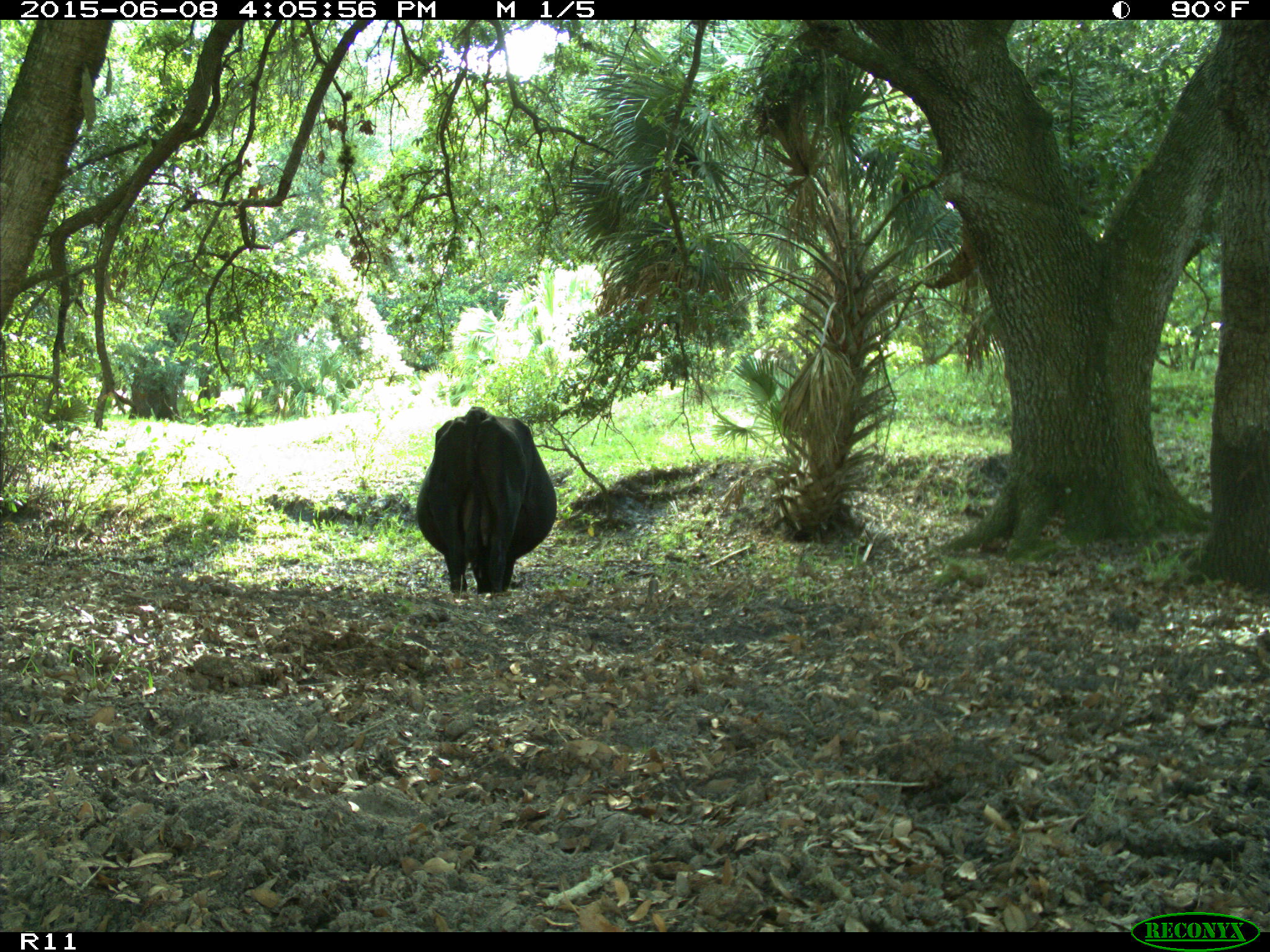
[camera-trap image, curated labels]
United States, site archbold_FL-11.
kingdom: Animalia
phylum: Chordata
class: Mammalia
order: Artiodactyla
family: Bovidae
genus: Bos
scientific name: Bos taurus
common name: domestic cow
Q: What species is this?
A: Bos taurus (domestic cow).